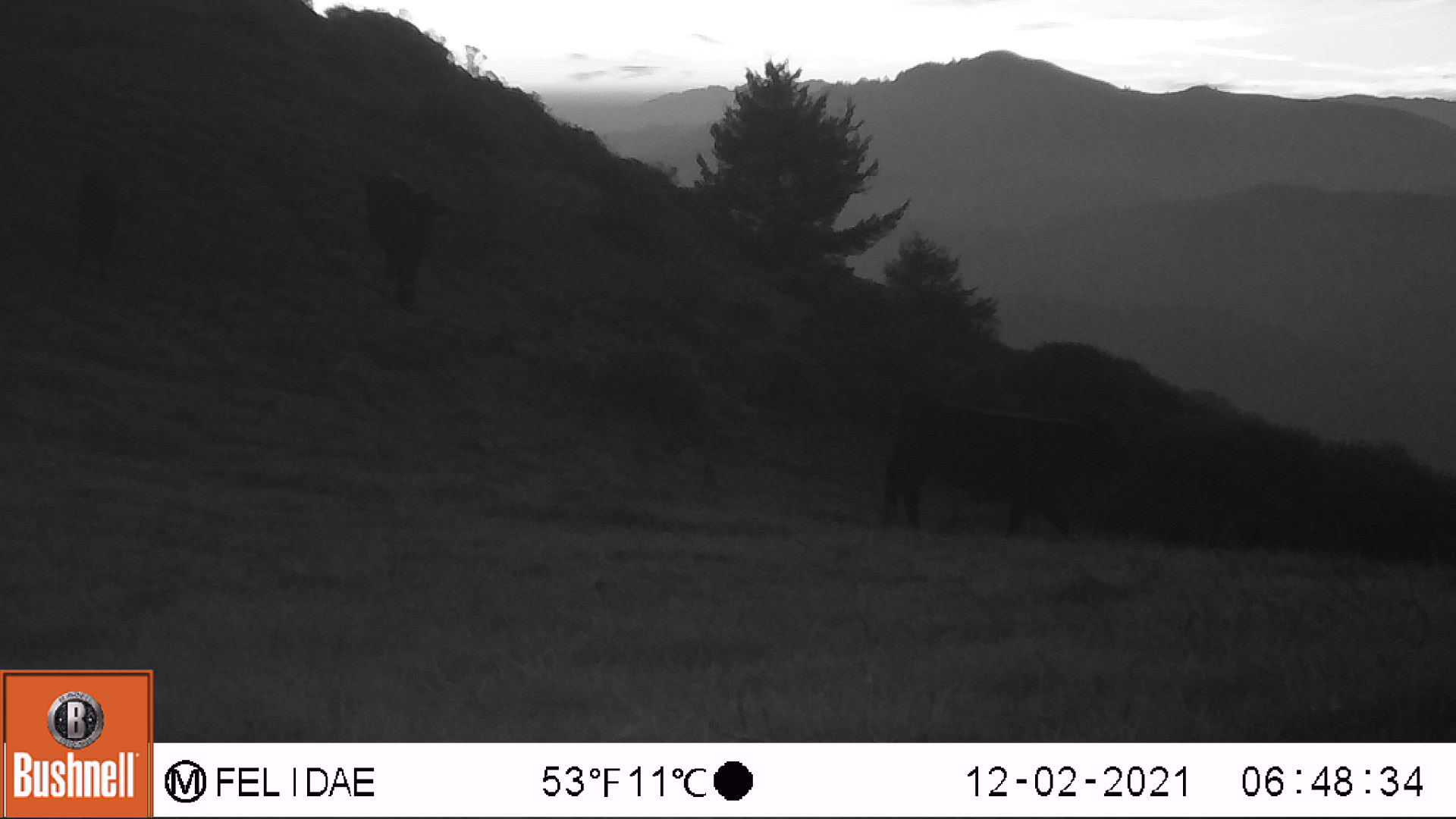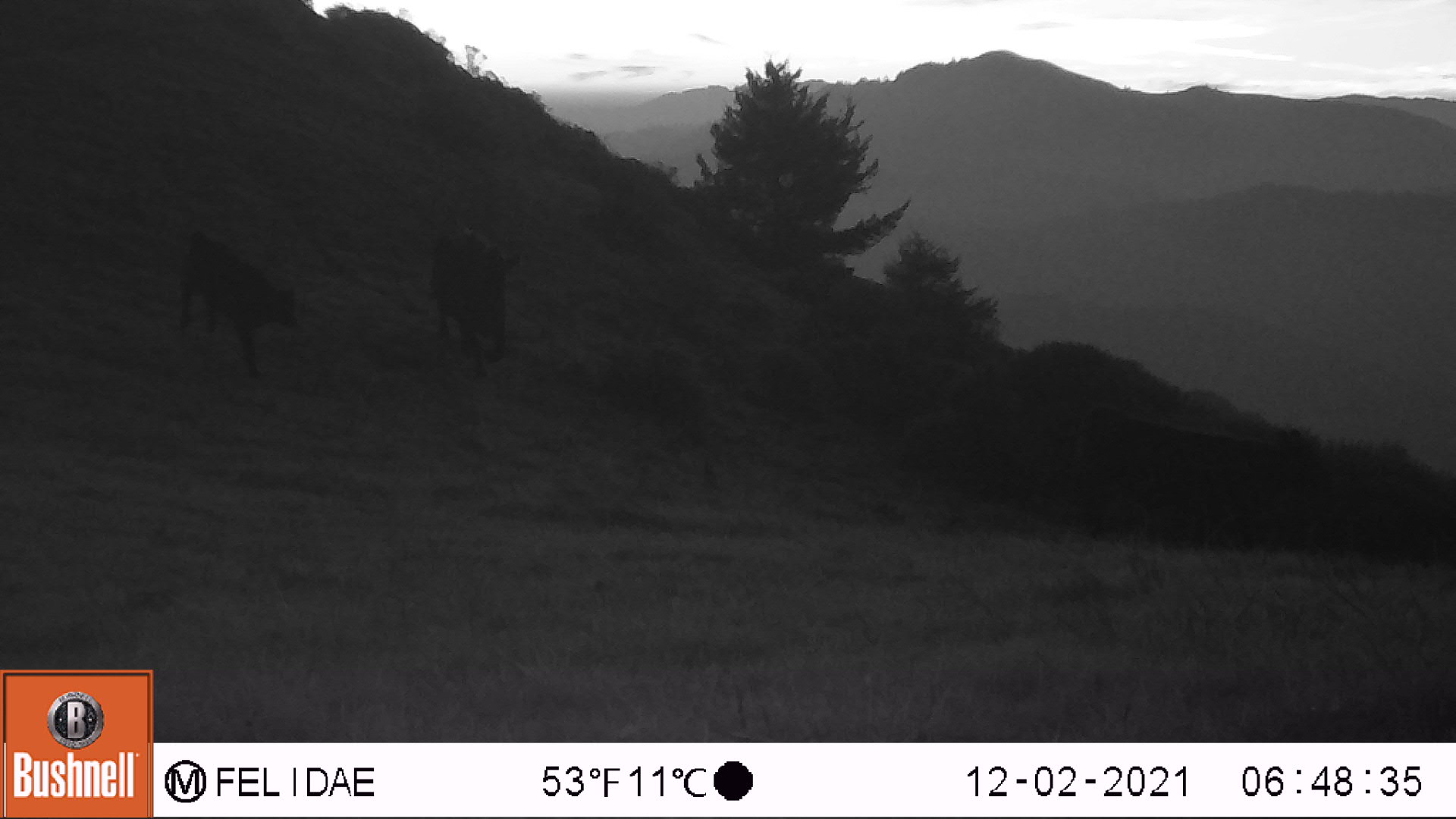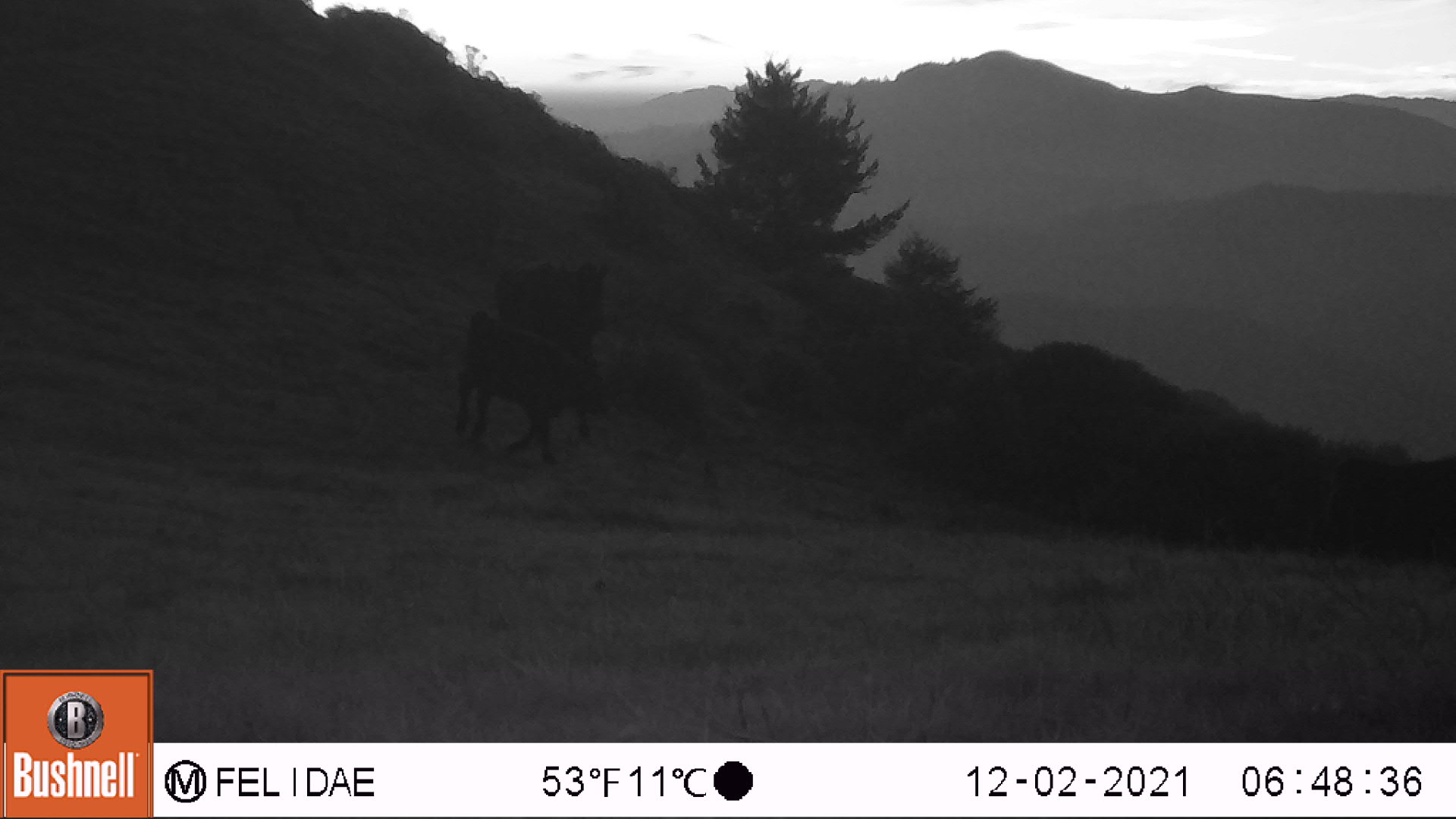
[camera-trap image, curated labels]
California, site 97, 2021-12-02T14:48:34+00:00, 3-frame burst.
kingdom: Animalia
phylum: Chordata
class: Mammalia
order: Artiodactyla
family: Bovidae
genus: Bos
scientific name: Bos taurus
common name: domestic cattle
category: cattle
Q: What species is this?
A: Cattle (domestic cattle) (Bos taurus).